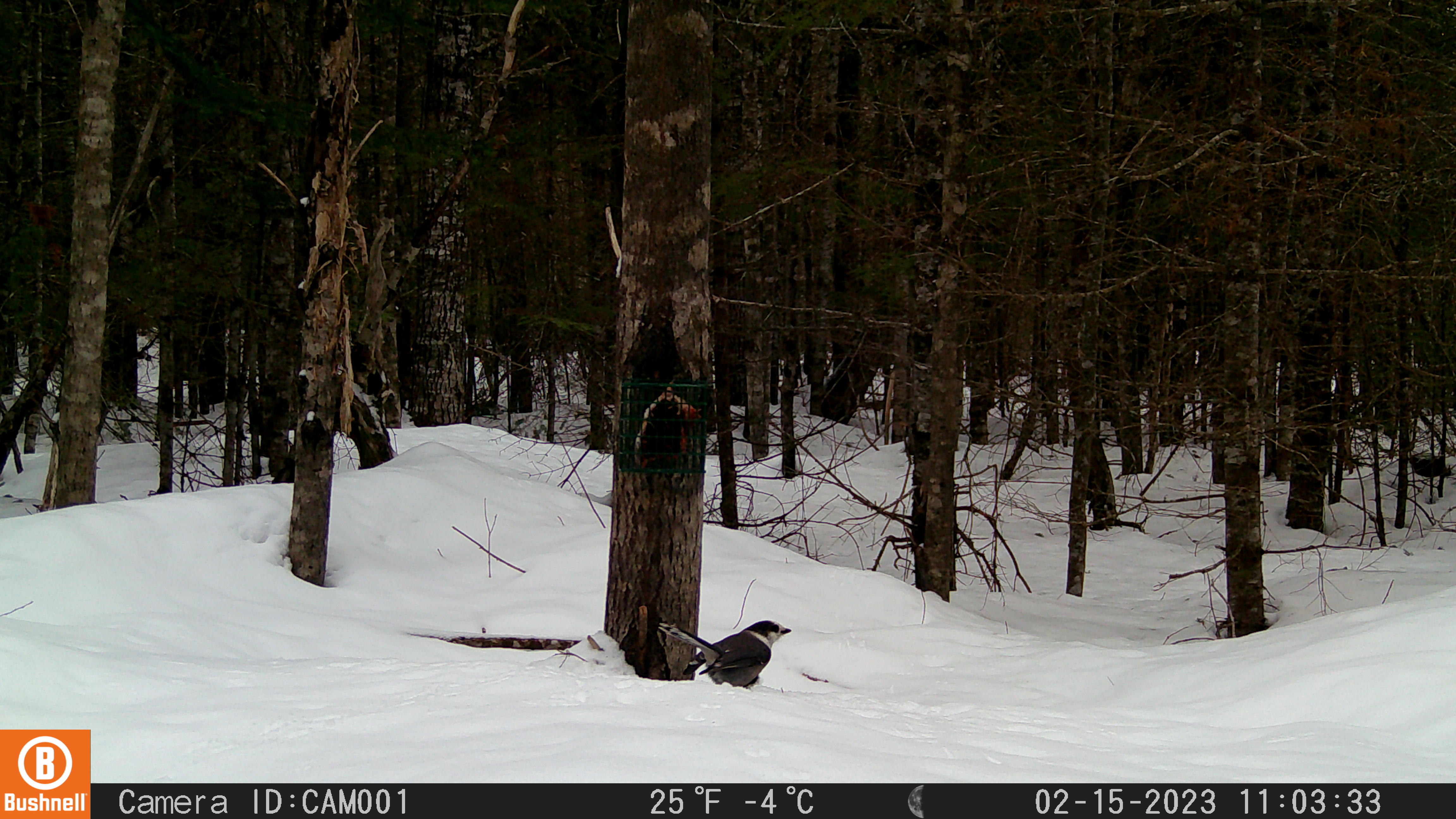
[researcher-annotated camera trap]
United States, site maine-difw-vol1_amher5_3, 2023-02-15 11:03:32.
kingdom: Animalia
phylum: Chordata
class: Aves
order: Passeriformes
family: Corvidae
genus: Perisoreus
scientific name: Perisoreus canadensis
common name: canada jay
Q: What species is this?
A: Canada jay (Perisoreus canadensis).